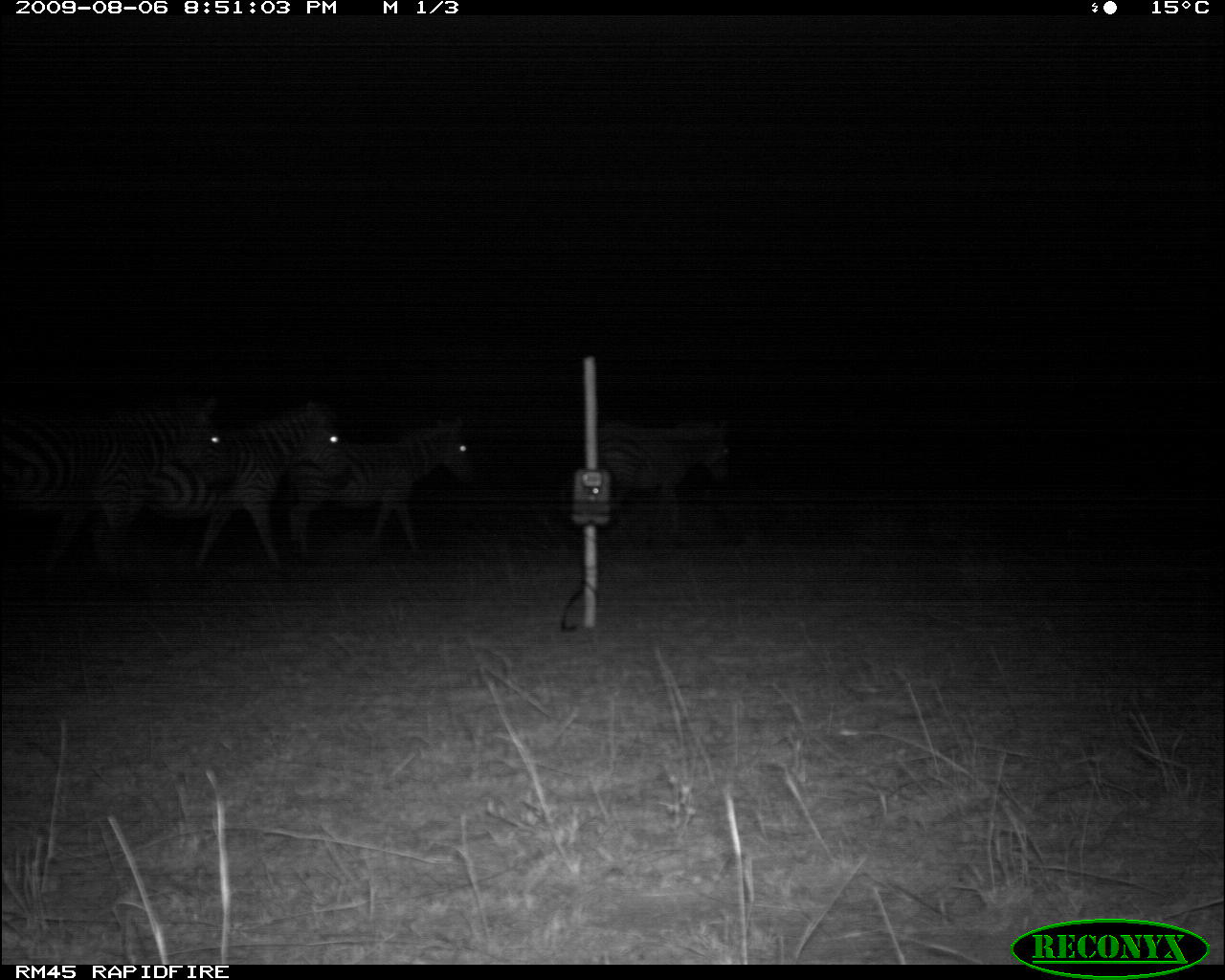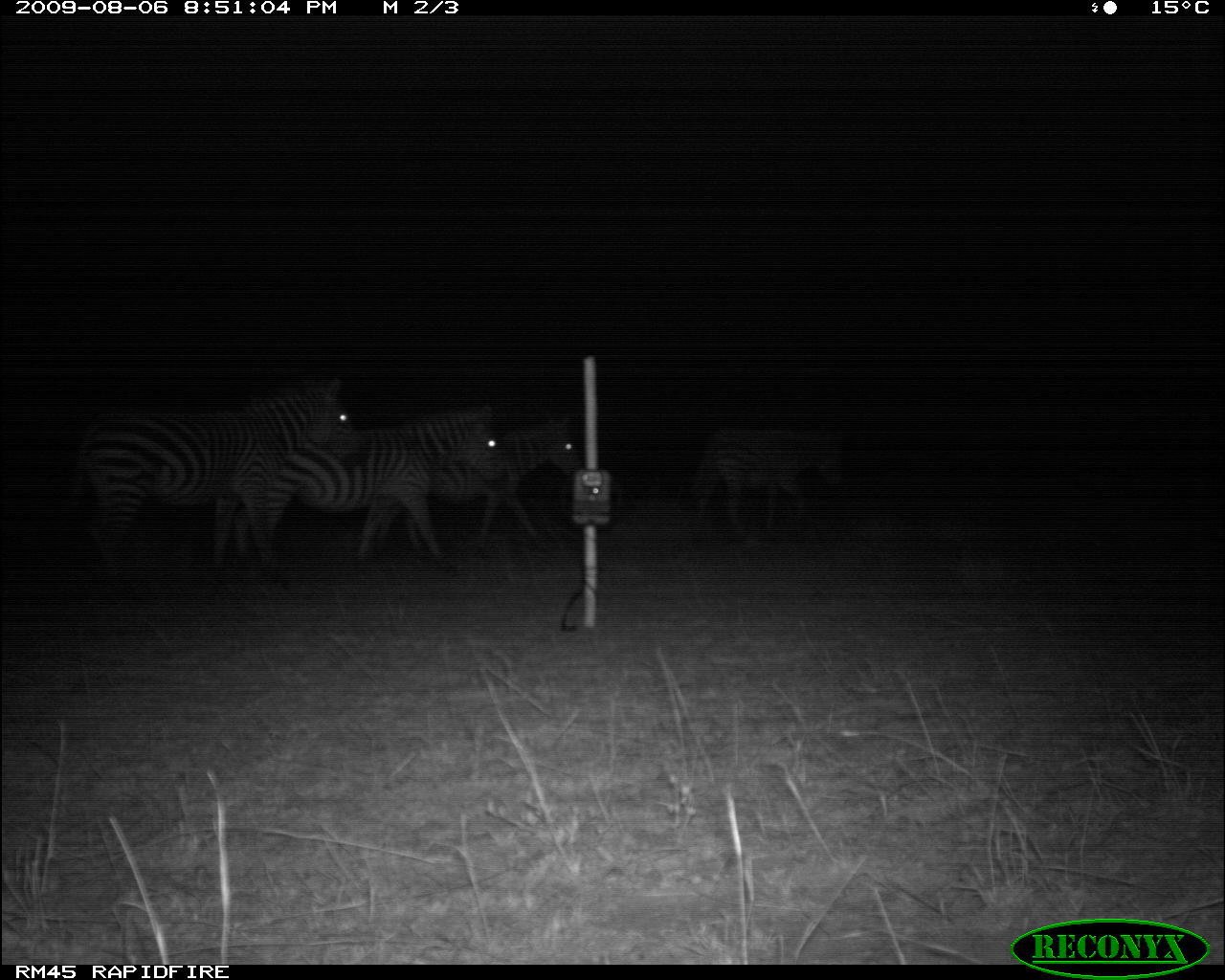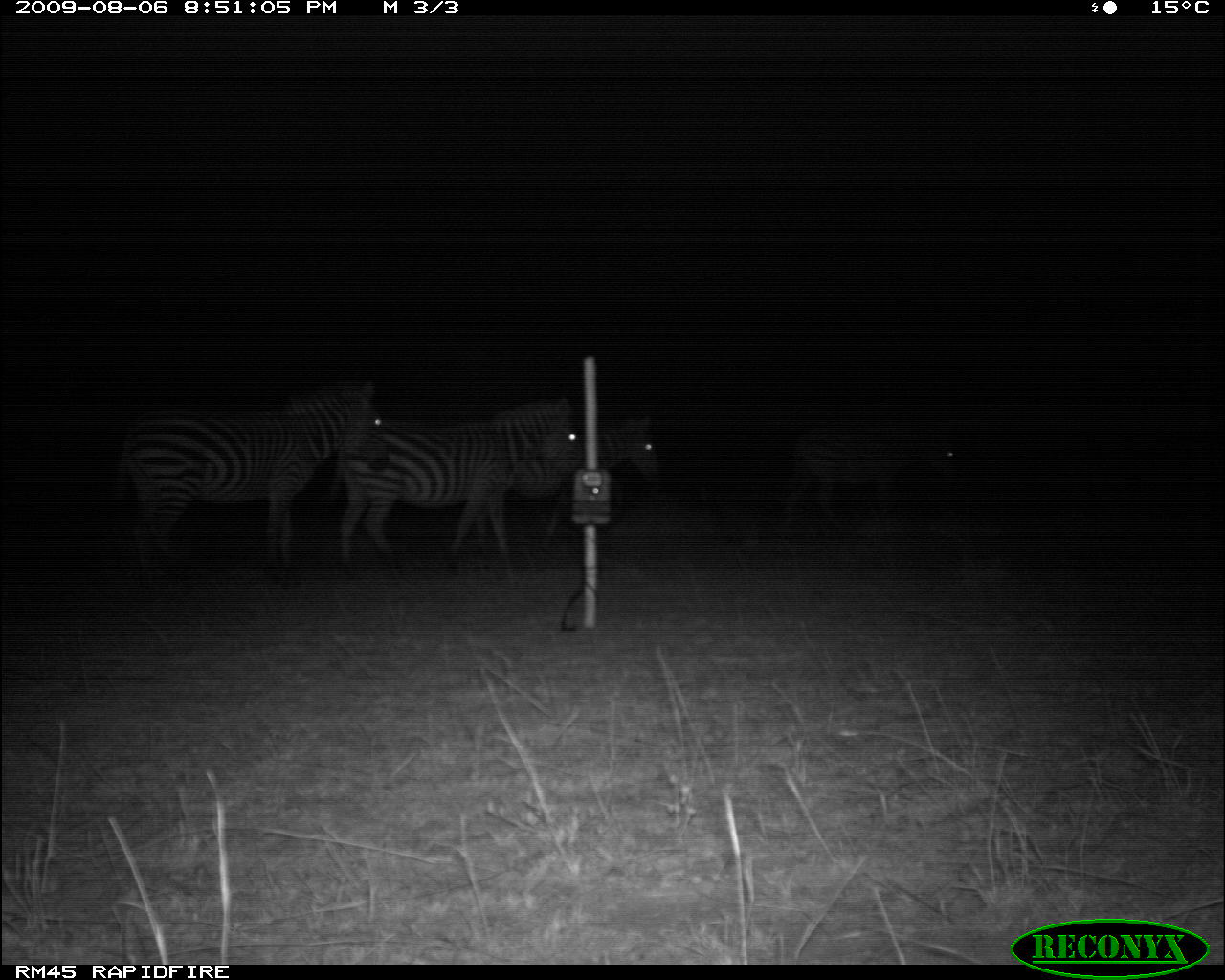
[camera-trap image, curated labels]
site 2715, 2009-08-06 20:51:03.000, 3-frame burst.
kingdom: Animalia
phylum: Chordata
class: Mammalia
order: Perissodactyla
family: Equidae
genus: Equus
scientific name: Equus quagga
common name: plains zebra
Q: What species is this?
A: Equus quagga (plains zebra).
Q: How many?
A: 4.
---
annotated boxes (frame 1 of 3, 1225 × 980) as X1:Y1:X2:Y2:
equus quagga: 0:392:236:565; 154:398:344:566; 288:418:471:554; 587:418:731:543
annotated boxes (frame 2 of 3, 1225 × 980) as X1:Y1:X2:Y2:
equus quagga: 63:380:361:569; 231:405:507:567; 374:411:585:549; 677:416:845:536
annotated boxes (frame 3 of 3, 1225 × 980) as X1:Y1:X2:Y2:
equus quagga: 113:377:392:582; 326:394:581:570; 473:416:658:555; 783:407:958:521